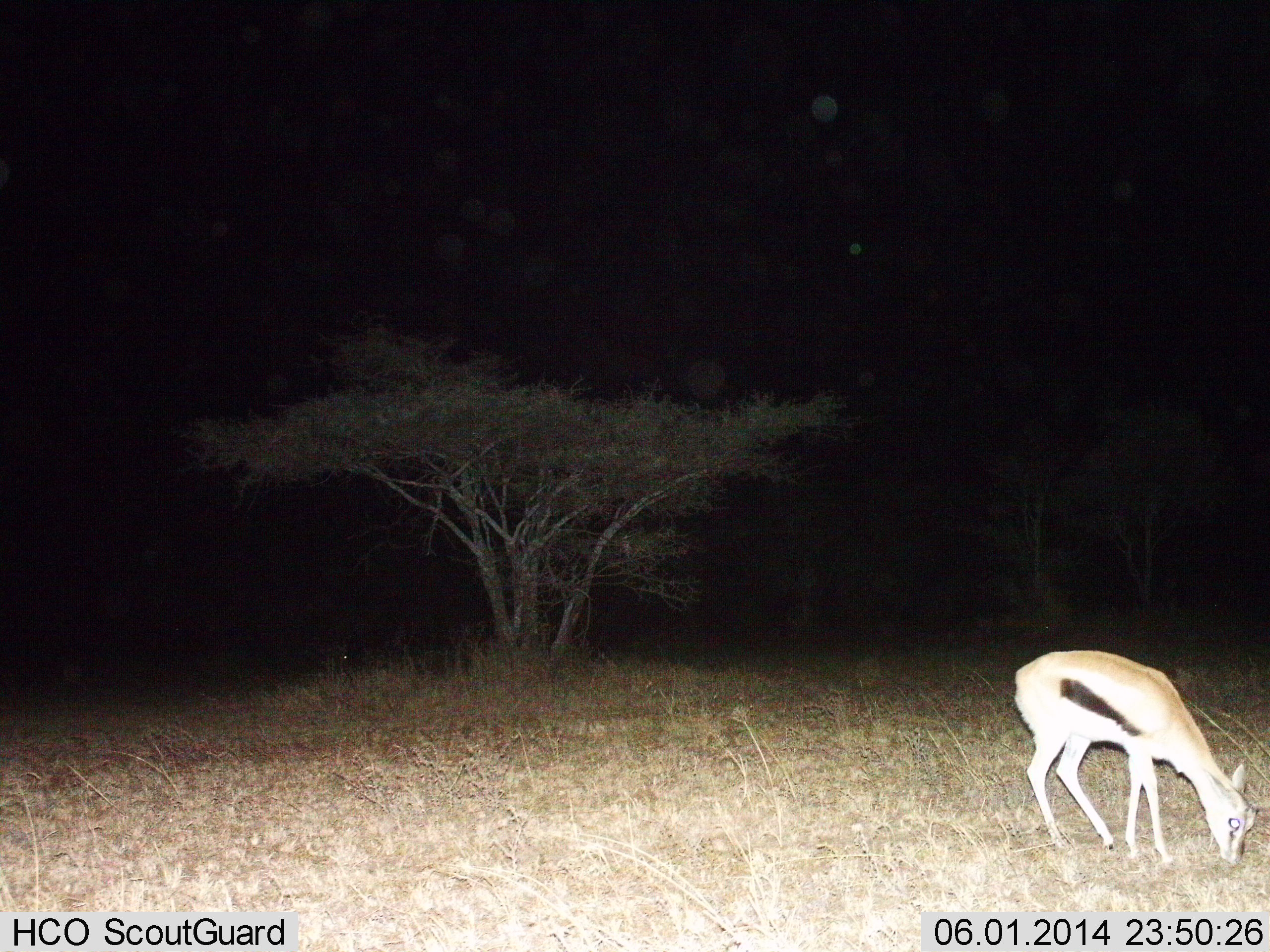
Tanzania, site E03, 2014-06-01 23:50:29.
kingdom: Animalia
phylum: Chordata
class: Mammalia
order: Artiodactyla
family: Bovidae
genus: Eudorcas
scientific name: Eudorcas thomsonii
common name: thomson's gazelle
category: gazellethomsons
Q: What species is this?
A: Gazellethomsons (thomson's gazelle) (Eudorcas thomsonii).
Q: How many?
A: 1.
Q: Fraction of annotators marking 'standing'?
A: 30%.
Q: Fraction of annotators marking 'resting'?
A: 0%.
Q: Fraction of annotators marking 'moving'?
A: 0%.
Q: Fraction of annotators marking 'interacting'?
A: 0%.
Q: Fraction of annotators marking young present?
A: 0%.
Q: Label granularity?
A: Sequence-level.